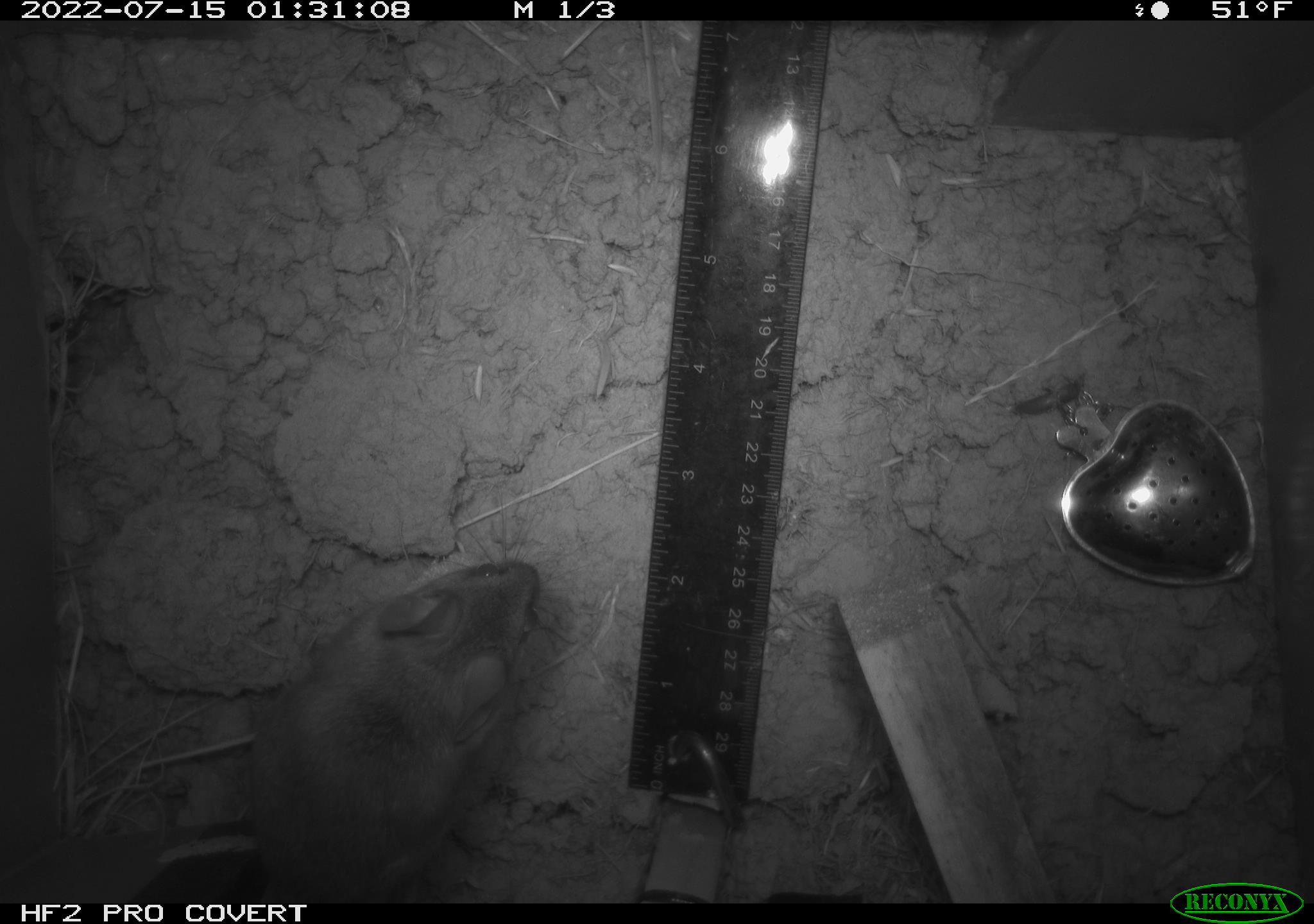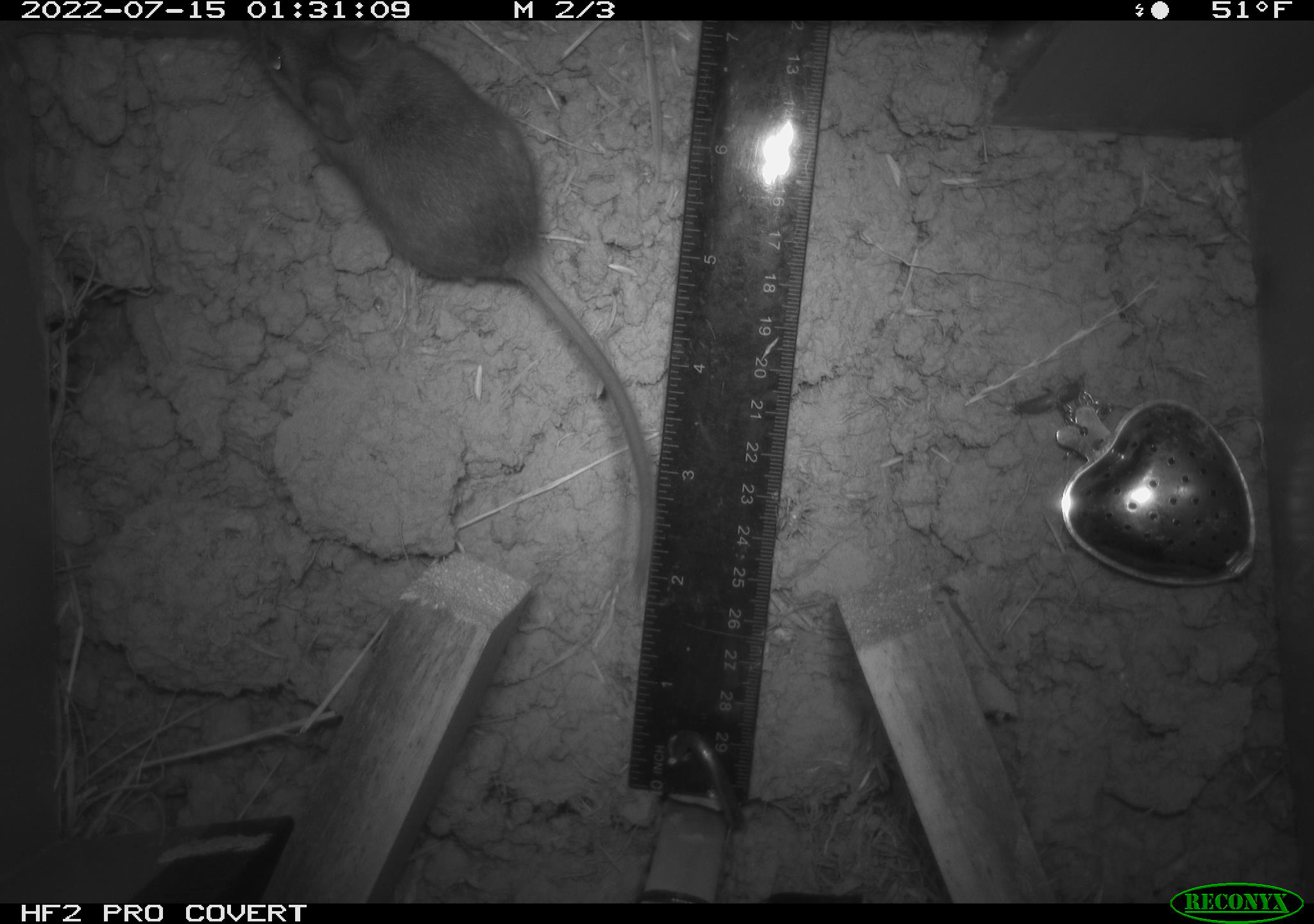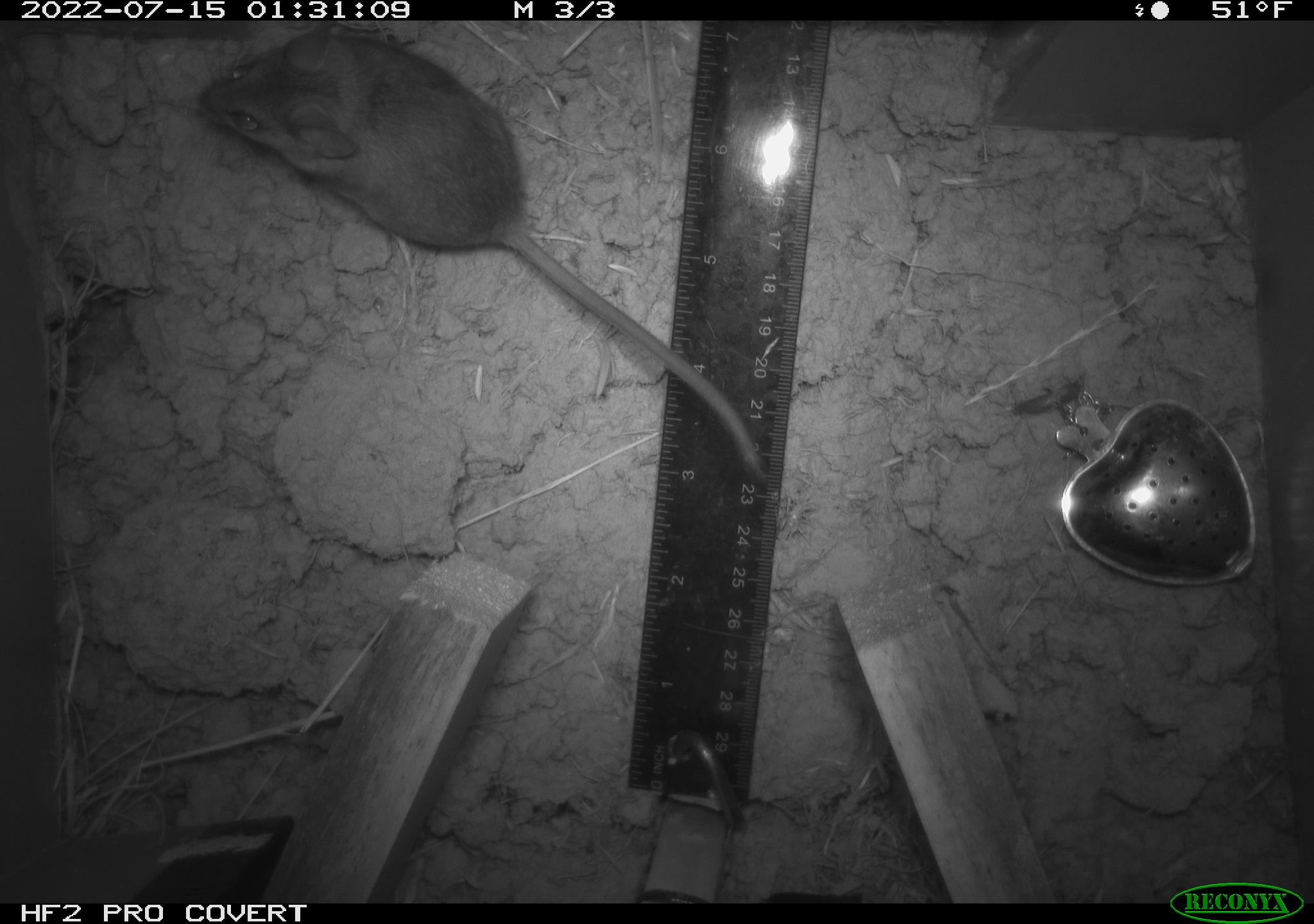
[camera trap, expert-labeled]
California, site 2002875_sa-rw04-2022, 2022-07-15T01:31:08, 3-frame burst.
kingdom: Animalia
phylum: Chordata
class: Mammalia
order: Rodentia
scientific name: Rodentia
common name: mouse species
Mouse species (Rodentia).